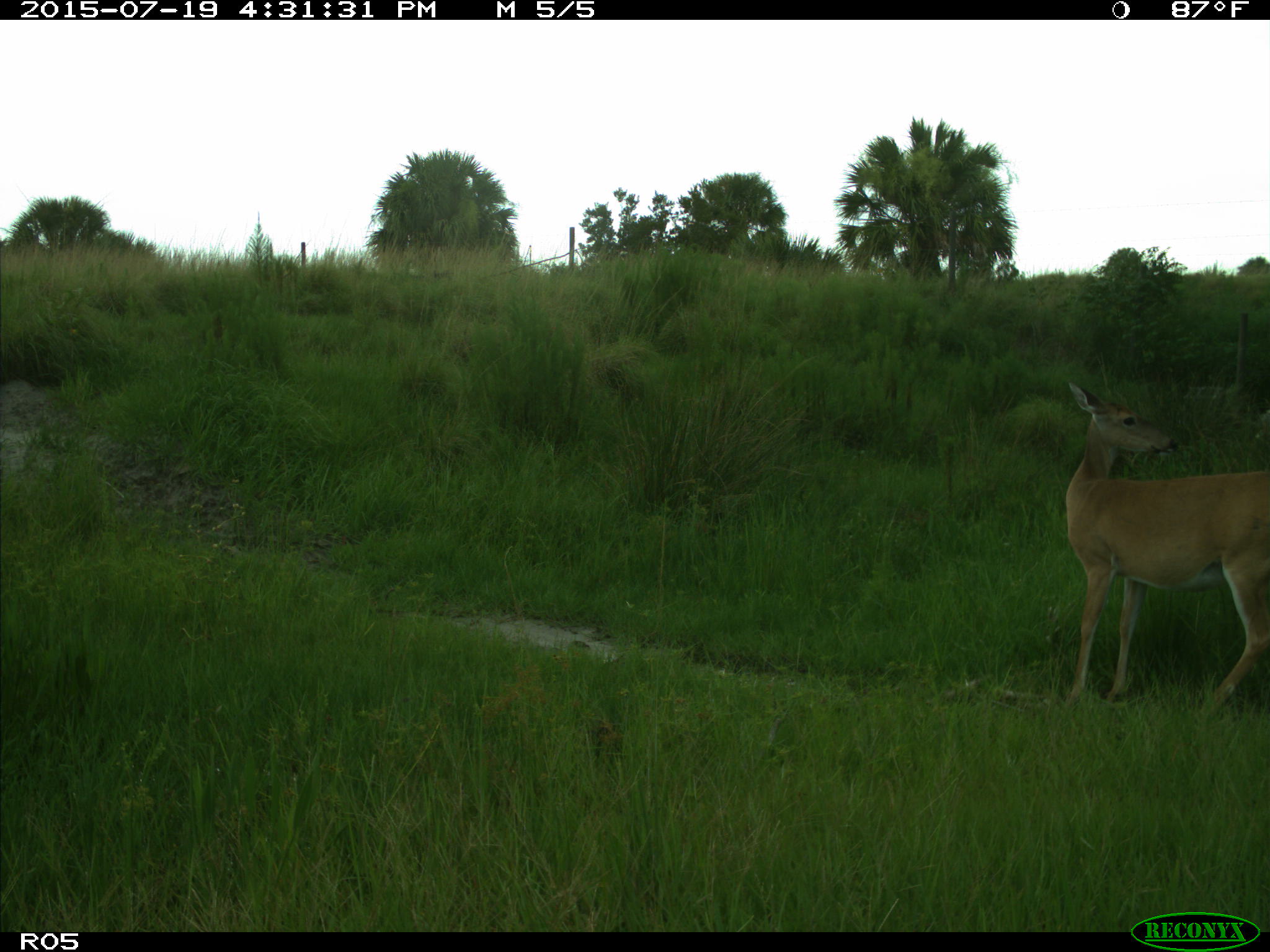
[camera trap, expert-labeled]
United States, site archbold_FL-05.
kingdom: Animalia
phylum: Chordata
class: Mammalia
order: Artiodactyla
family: Cervidae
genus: Odocoileus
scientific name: Odocoileus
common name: deer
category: unidentified deer